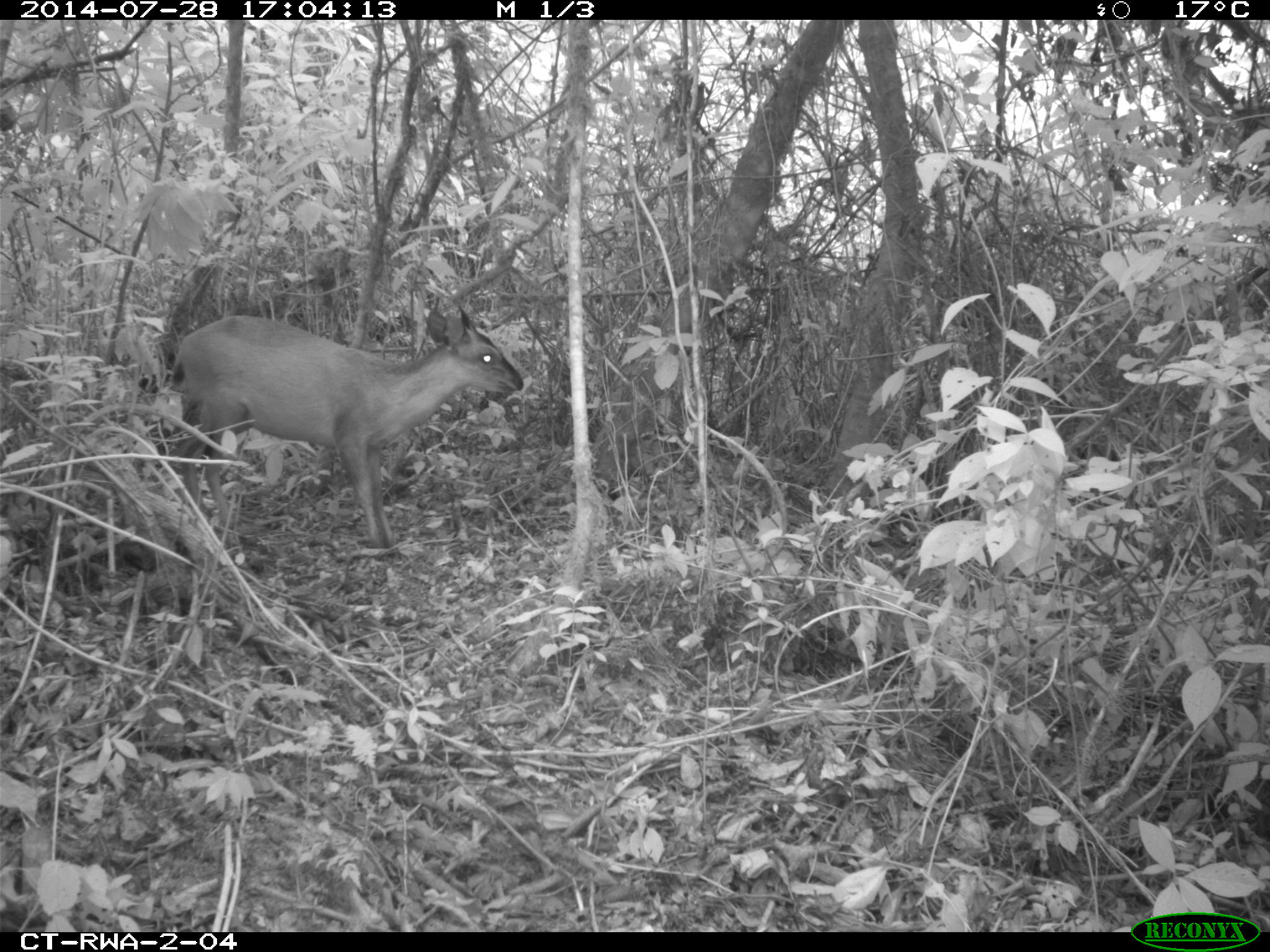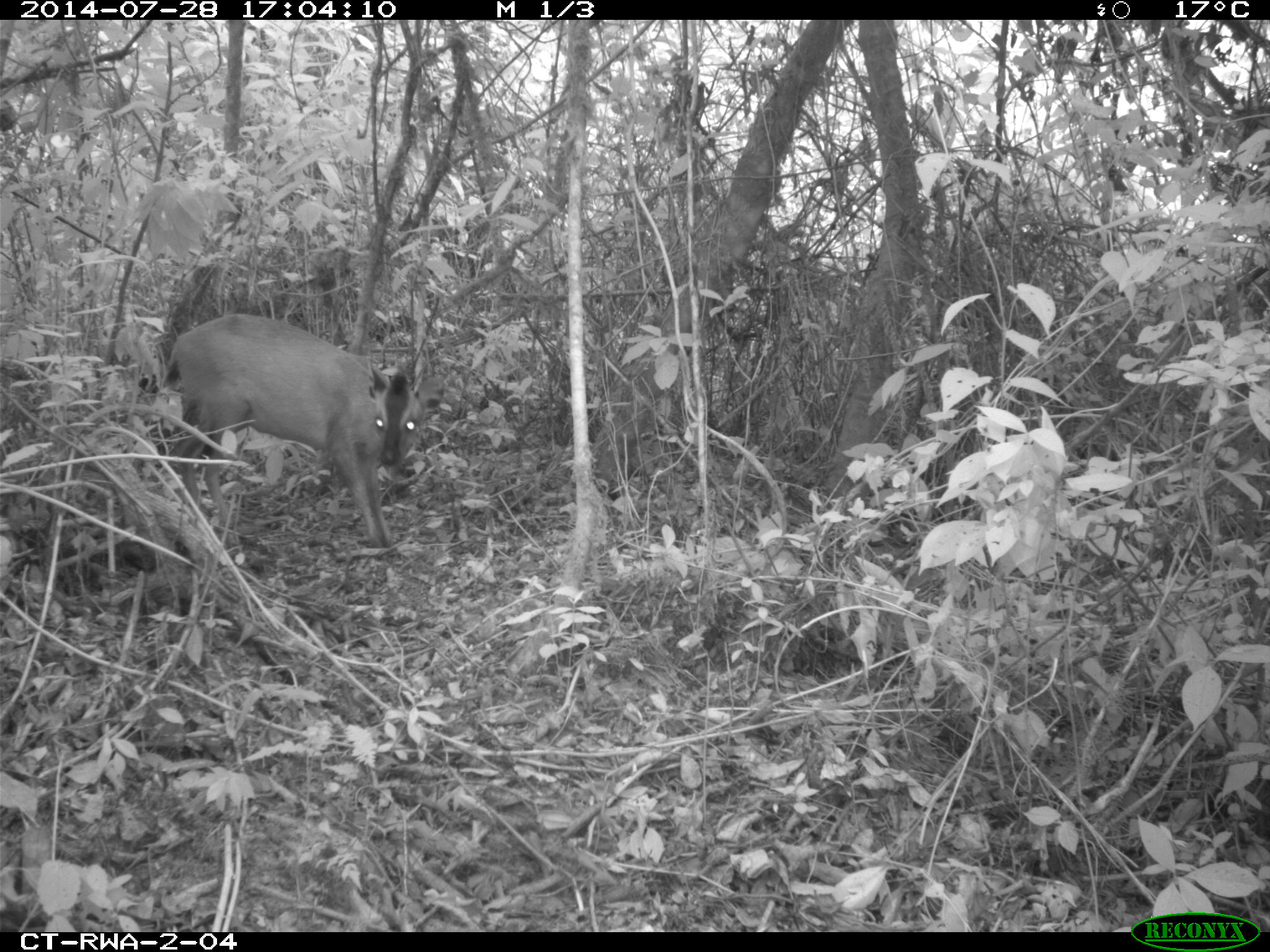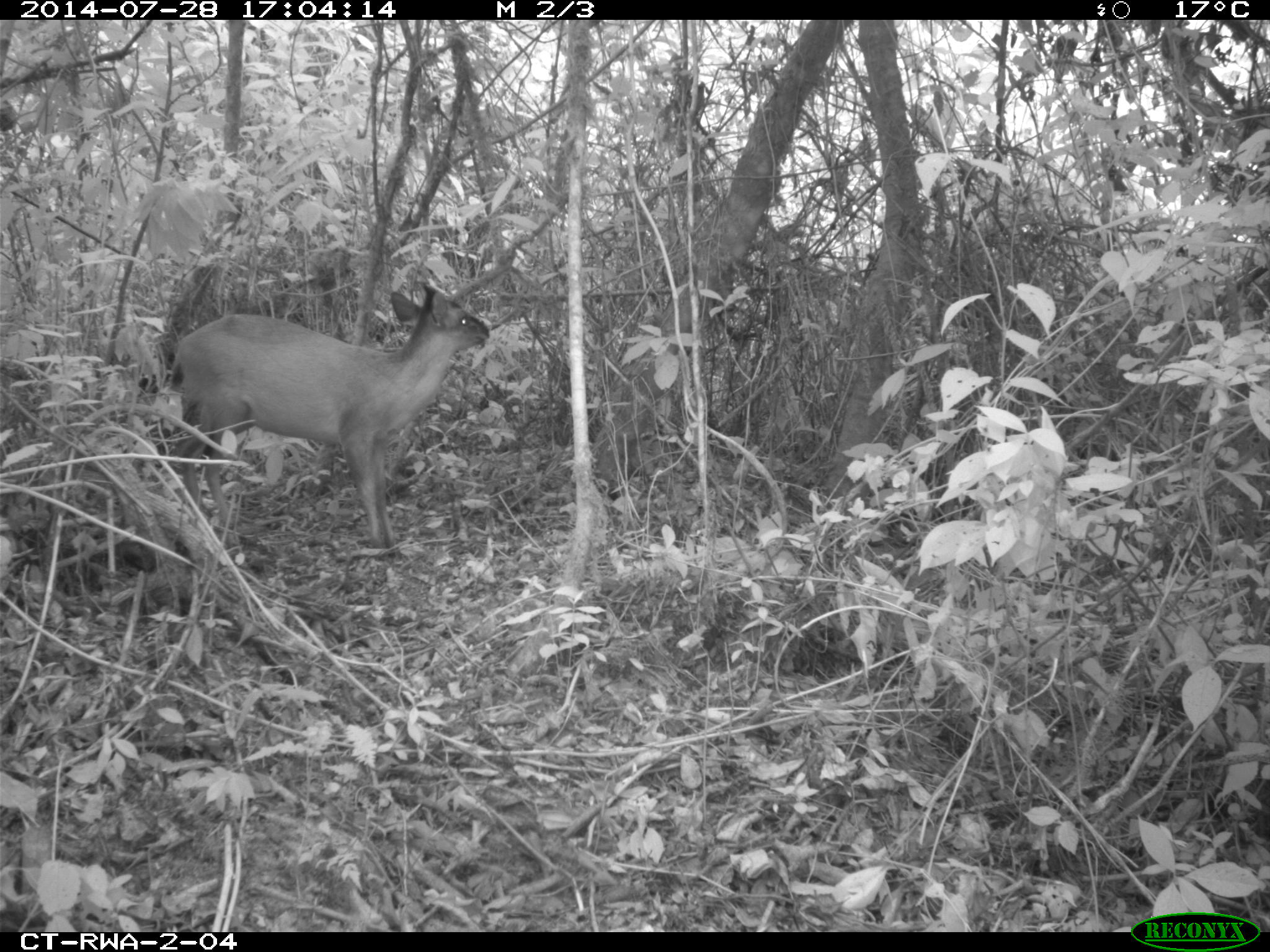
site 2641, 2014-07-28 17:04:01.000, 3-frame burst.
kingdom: Animalia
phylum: Chordata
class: Mammalia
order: Artiodactyla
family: Bovidae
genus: Cephalophus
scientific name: Cephalophus nigrifrons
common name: black-fronted duiker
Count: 1.